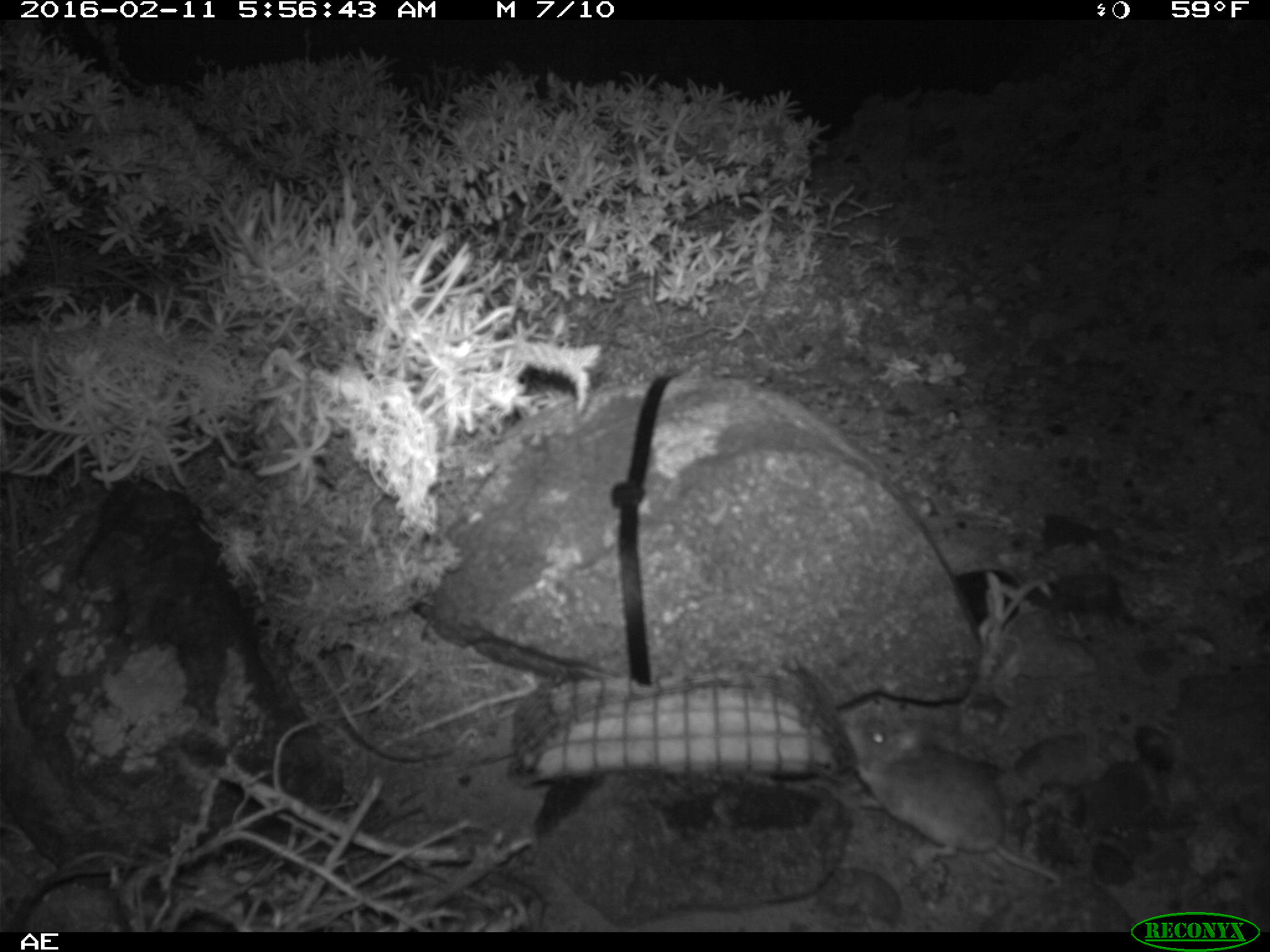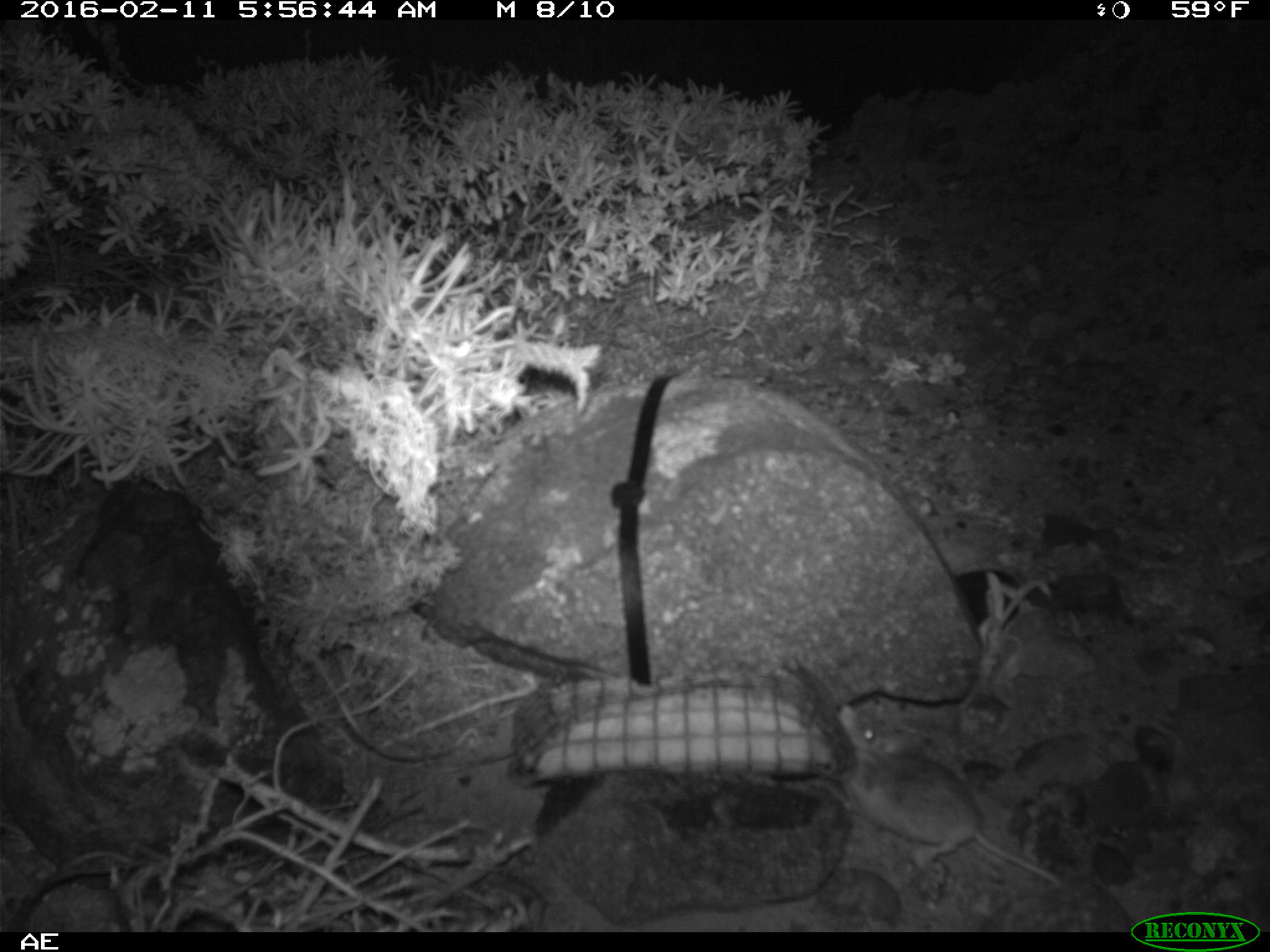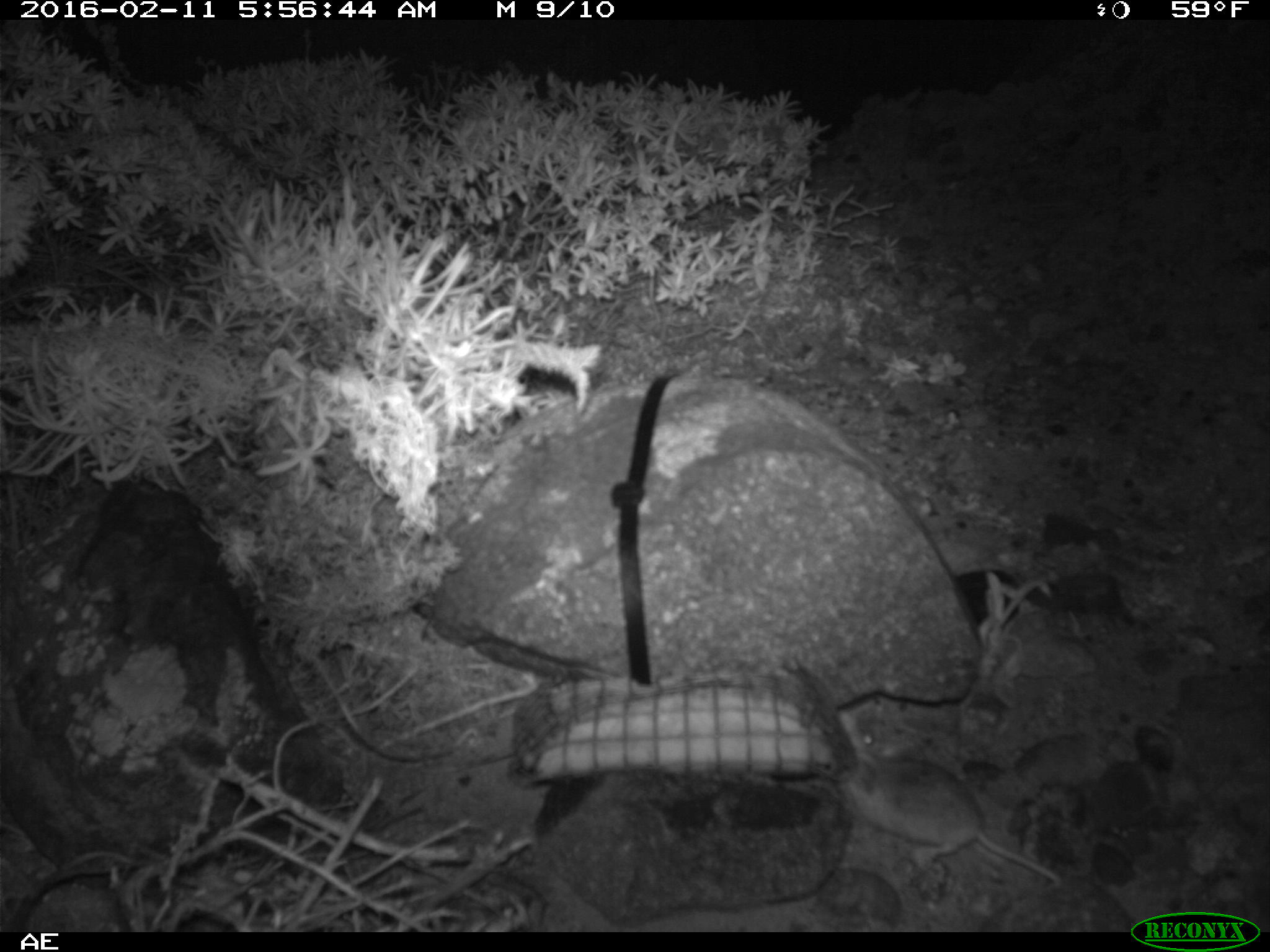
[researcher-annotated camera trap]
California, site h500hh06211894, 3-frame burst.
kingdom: Animalia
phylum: Chordata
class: Mammalia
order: Rodentia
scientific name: Rodentia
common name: rodent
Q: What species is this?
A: Rodent (Rodentia).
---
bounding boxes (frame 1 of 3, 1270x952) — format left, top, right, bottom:
rodent: 845, 707, 1062, 890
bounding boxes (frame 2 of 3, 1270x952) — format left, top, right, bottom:
rodent: 842, 723, 1061, 883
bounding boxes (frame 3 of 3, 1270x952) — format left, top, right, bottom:
rodent: 839, 712, 1064, 886